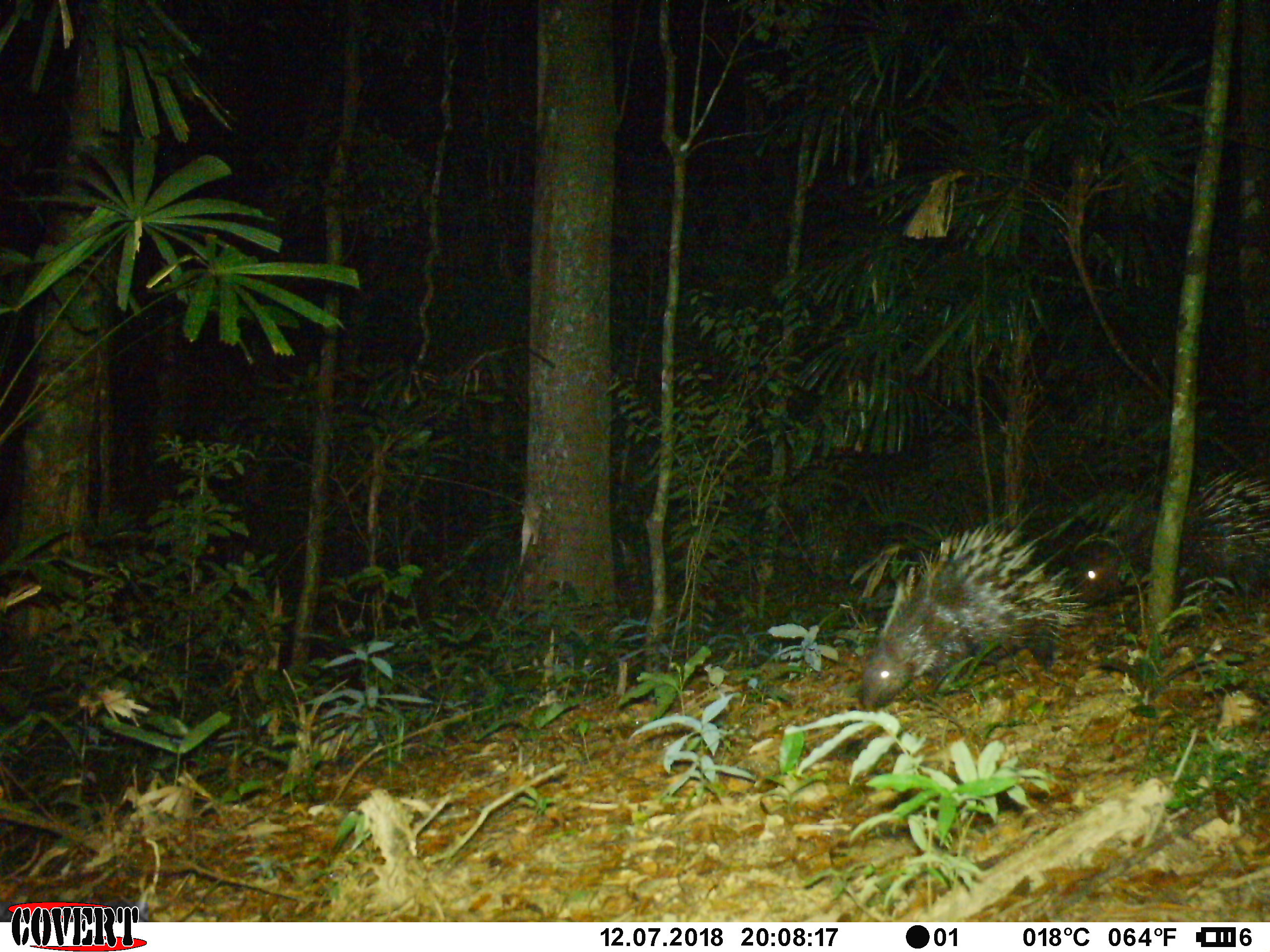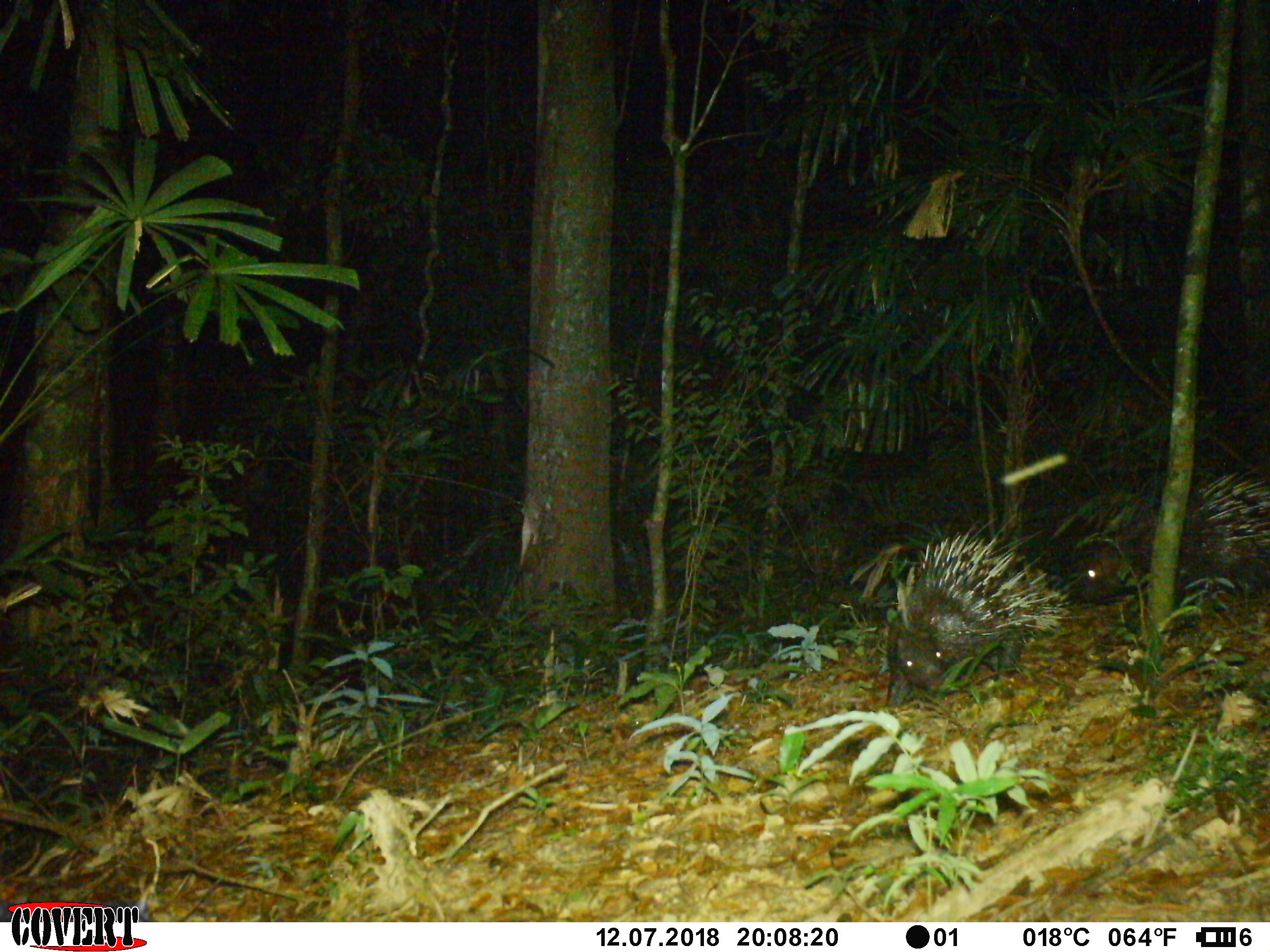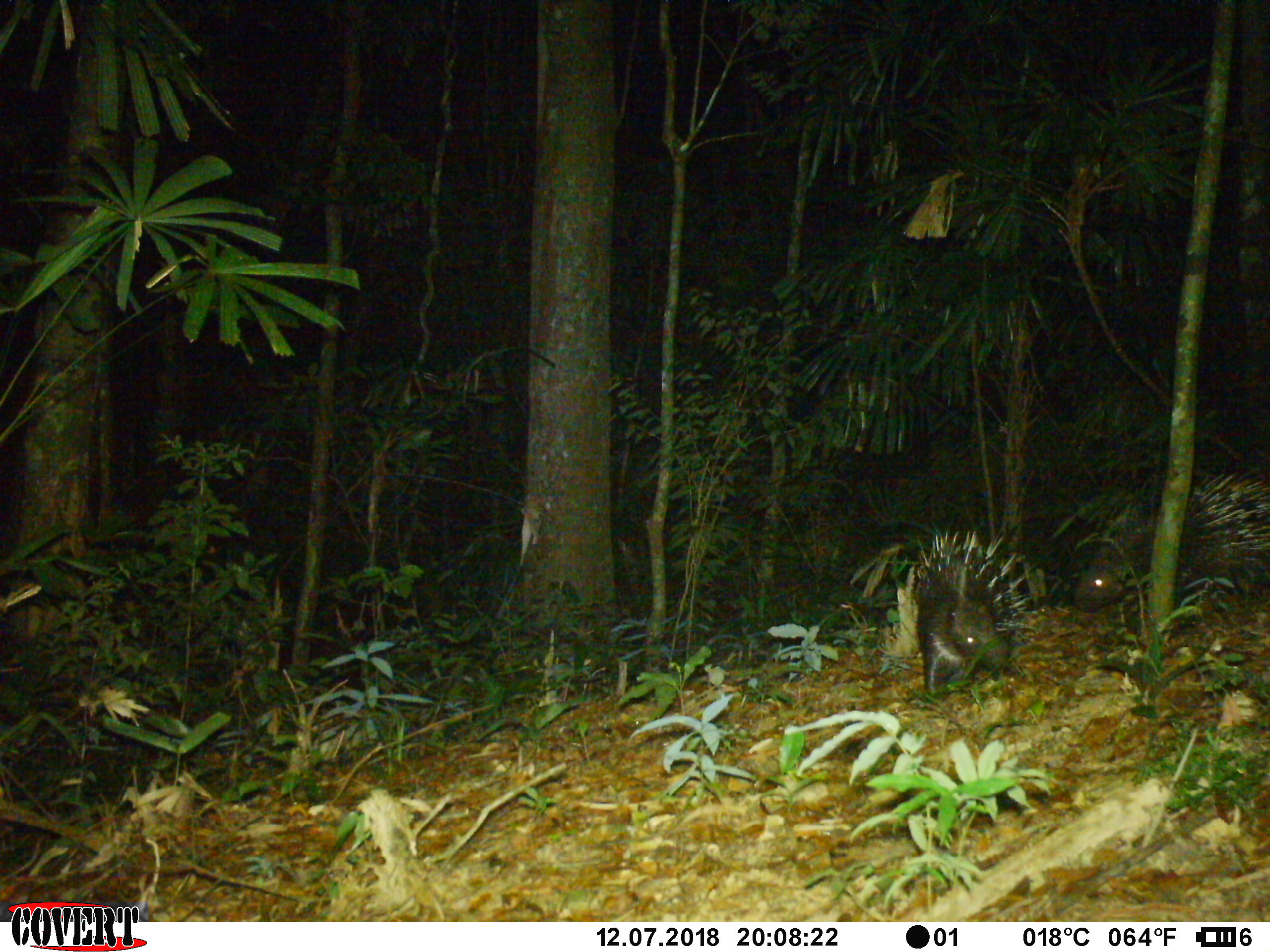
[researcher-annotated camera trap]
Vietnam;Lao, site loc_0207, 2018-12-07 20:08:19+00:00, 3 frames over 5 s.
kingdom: Animalia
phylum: Chordata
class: Mammalia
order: Rodentia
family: Hystricidae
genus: Hystrix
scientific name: Hystrix brachyura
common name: malayan porcupine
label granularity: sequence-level